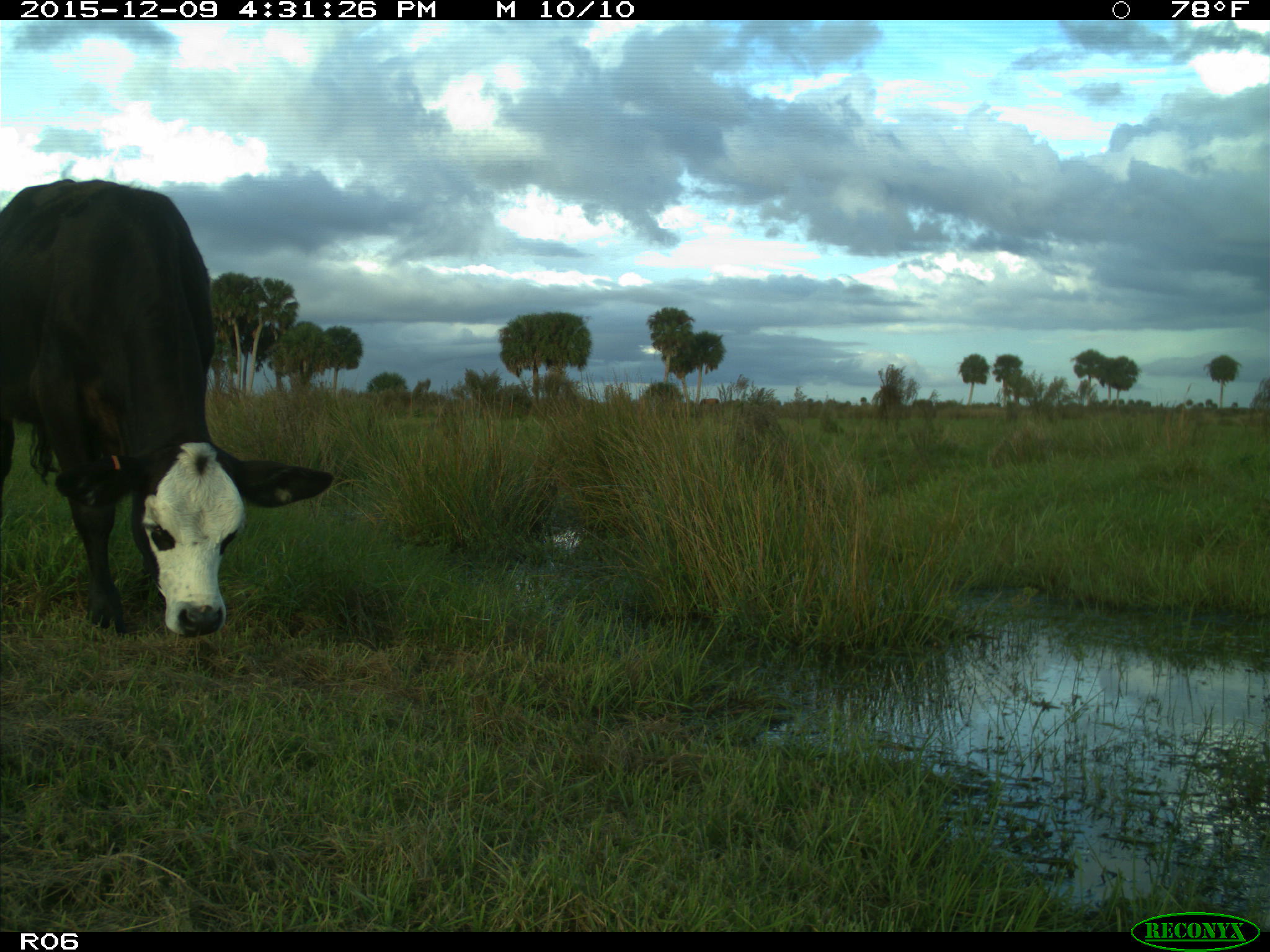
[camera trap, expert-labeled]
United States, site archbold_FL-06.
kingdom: Animalia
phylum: Chordata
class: Mammalia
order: Artiodactyla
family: Bovidae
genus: Bos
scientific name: Bos taurus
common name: domestic cow